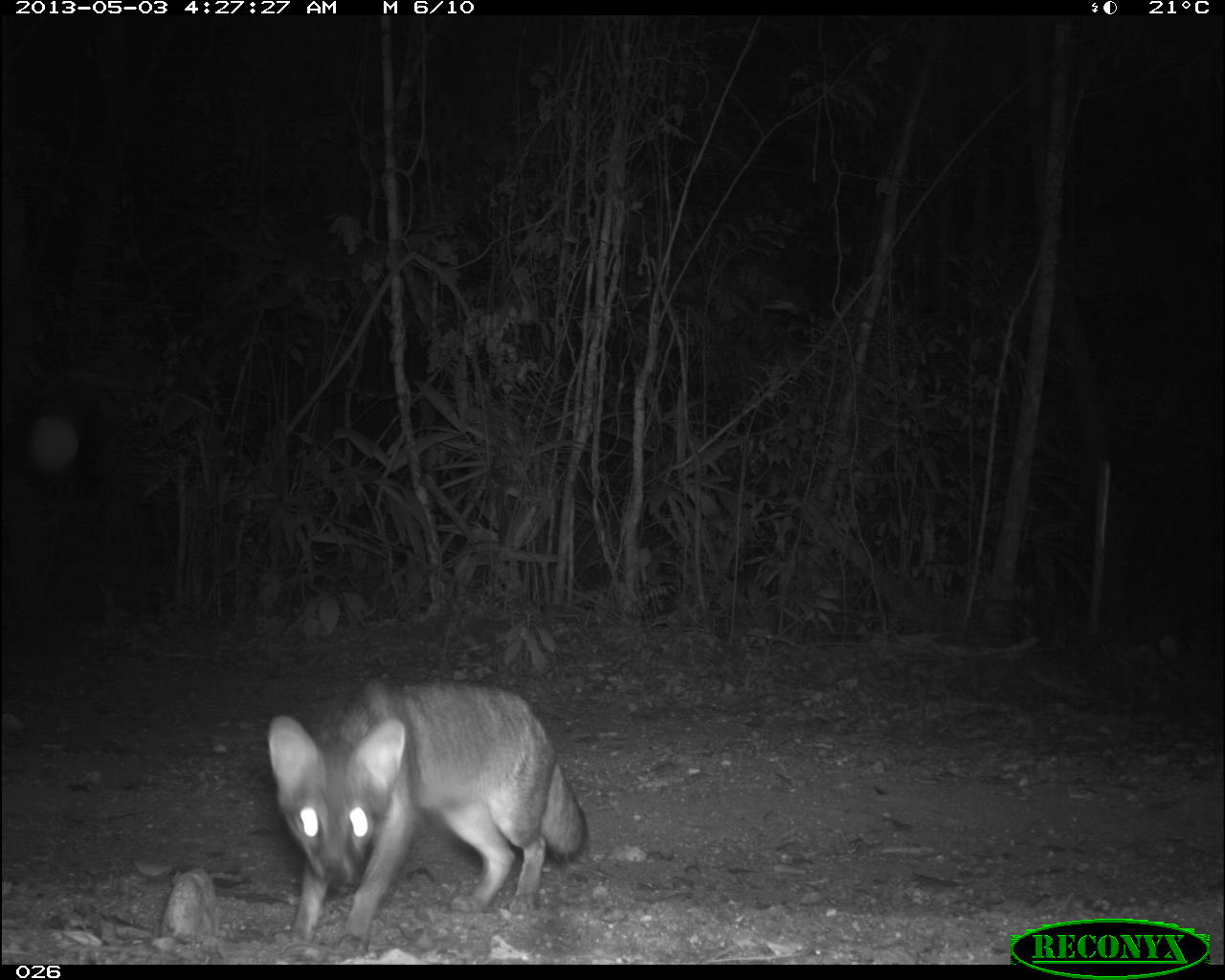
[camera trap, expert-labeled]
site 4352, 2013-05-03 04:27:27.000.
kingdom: Animalia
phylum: Chordata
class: Mammalia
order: Carnivora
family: Canidae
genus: Urocyon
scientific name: Urocyon cinereoargenteus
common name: gray fox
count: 1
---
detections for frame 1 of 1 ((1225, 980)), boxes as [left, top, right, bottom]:
urocyon cinereoargenteus: [267, 672, 583, 955]